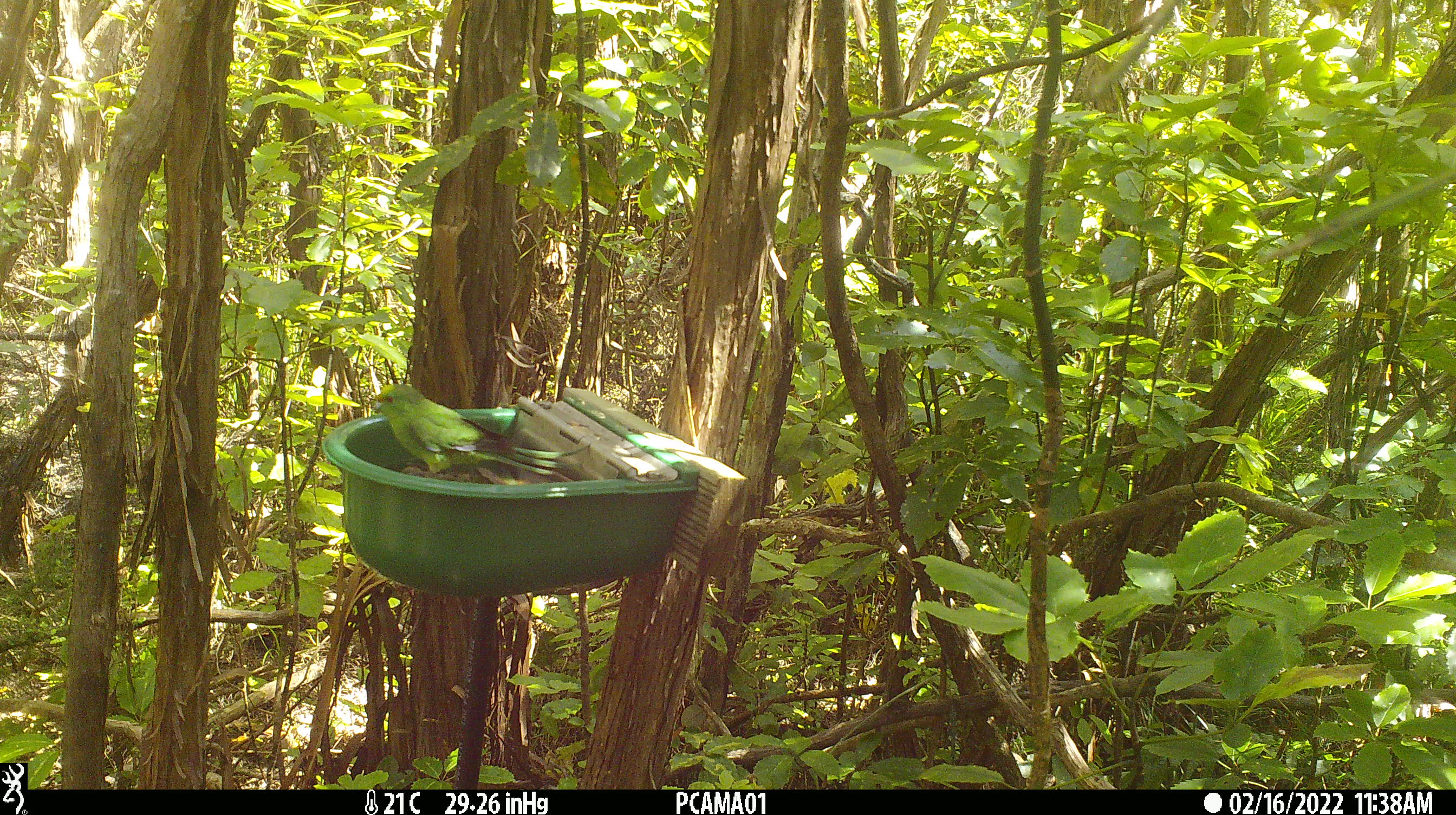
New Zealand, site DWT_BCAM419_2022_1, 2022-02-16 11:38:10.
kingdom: Animalia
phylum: Chordata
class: Aves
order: Psittaciformes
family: Psittaculidae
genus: Cyanoramphus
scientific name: Cyanoramphus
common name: parakeet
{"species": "parakeet (Cyanoramphus)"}